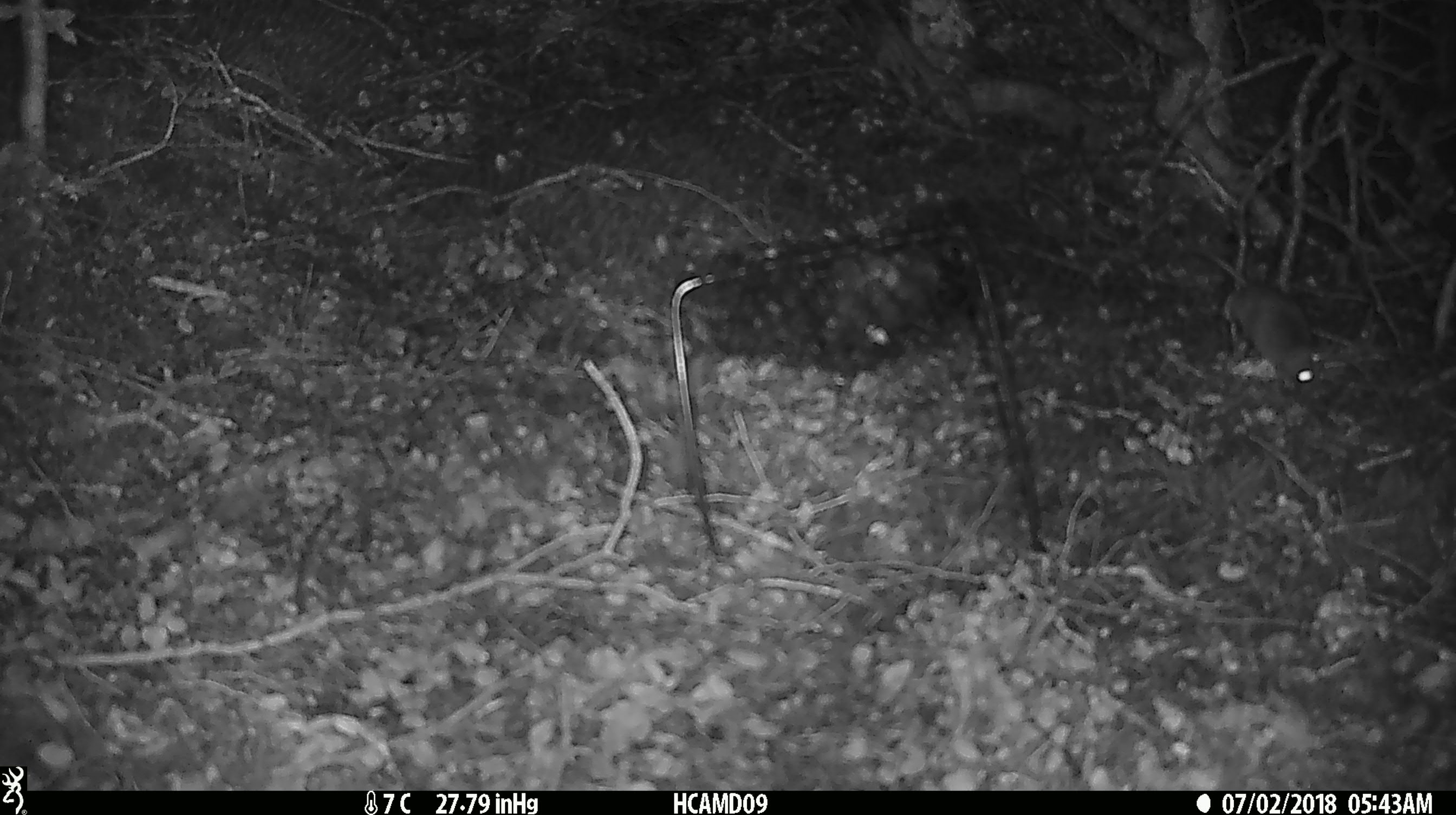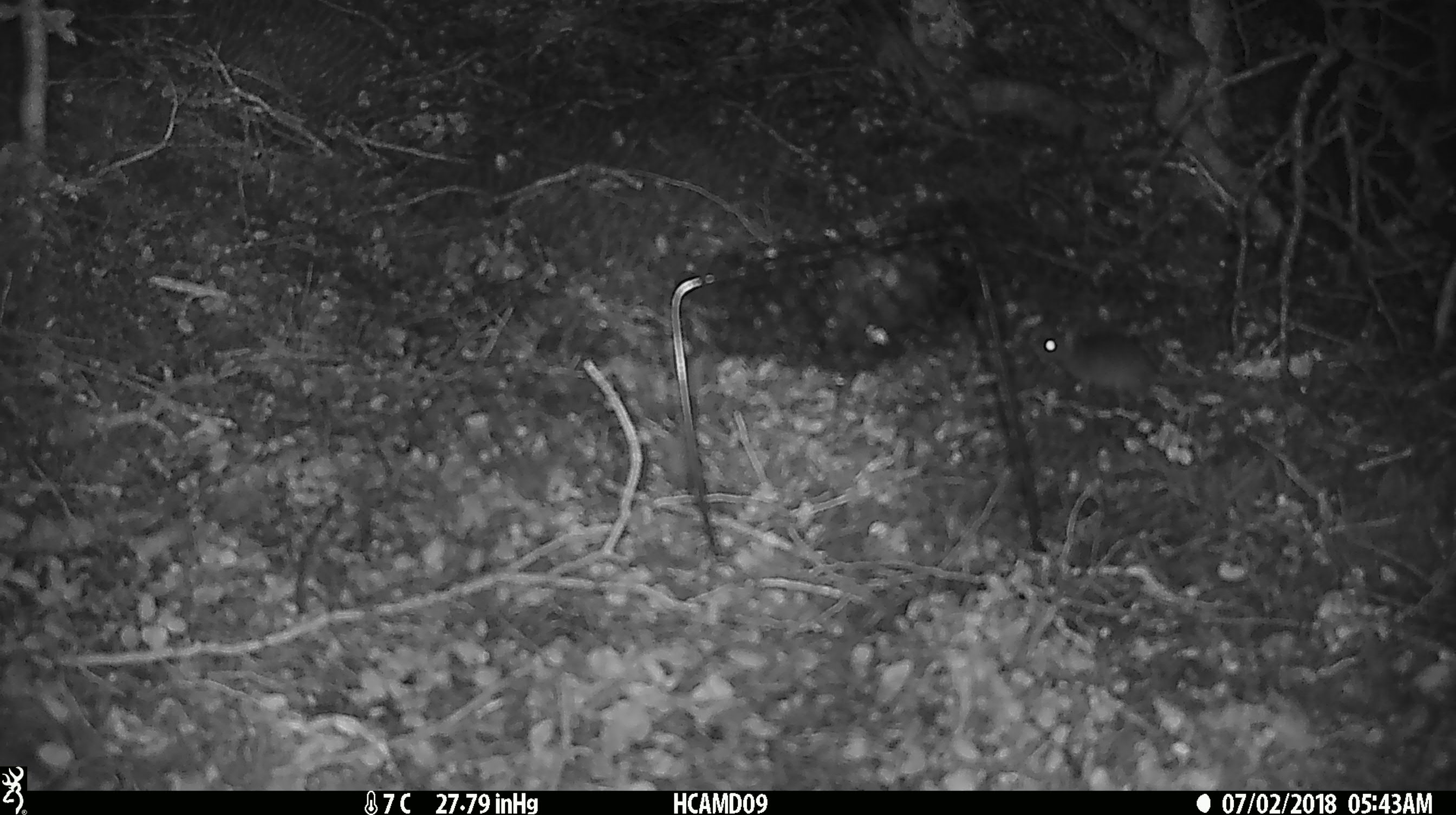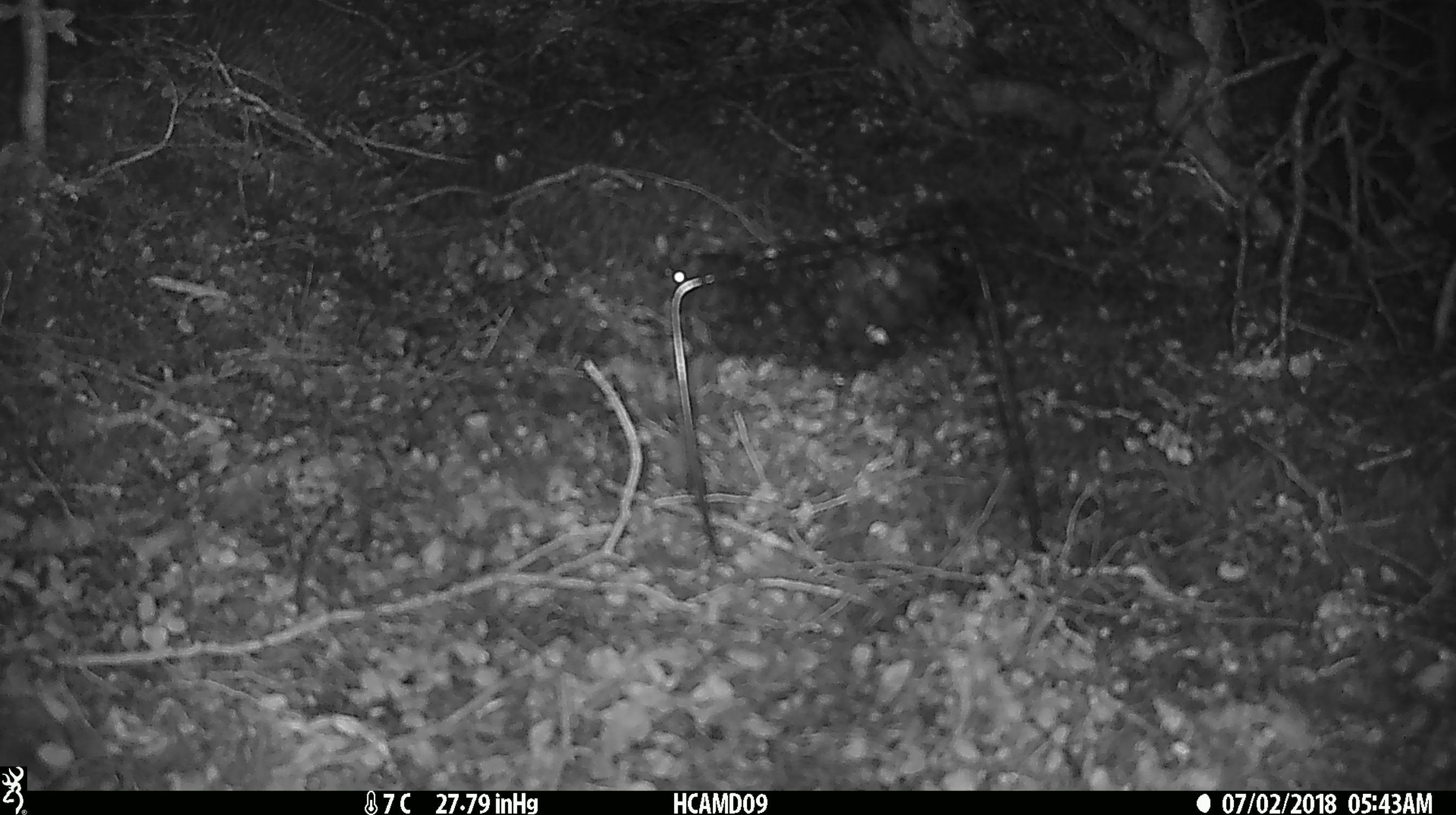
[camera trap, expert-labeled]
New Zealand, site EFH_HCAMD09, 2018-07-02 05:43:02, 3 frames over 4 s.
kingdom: Animalia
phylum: Chordata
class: Mammalia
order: Rodentia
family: Muridae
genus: Mus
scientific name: Mus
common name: mouse